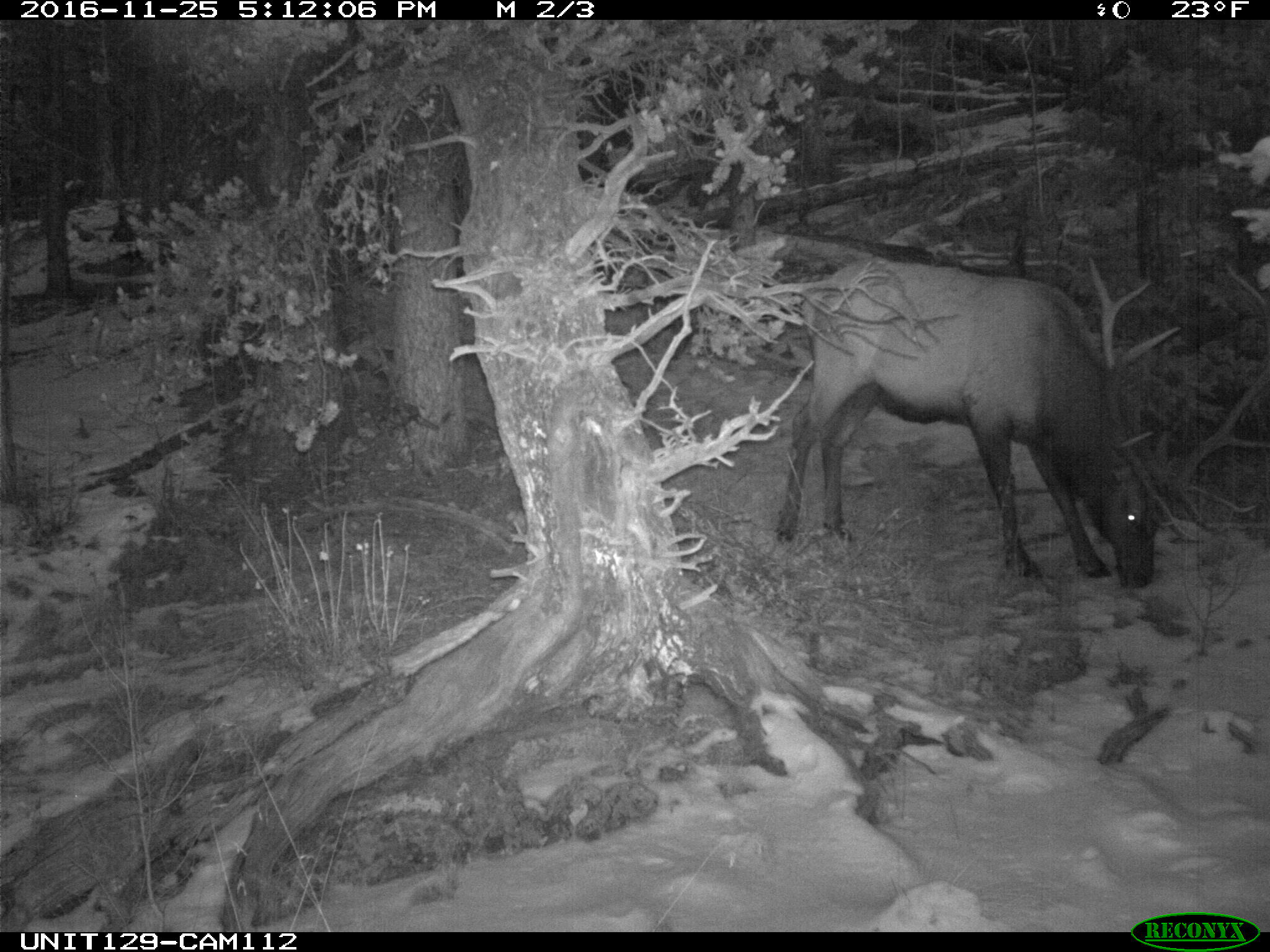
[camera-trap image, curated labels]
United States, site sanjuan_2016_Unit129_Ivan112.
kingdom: Animalia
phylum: Chordata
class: Mammalia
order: Artiodactyla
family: Cervidae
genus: Cervus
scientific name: Cervus elaphus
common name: red deer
Cervus elaphus (red deer).